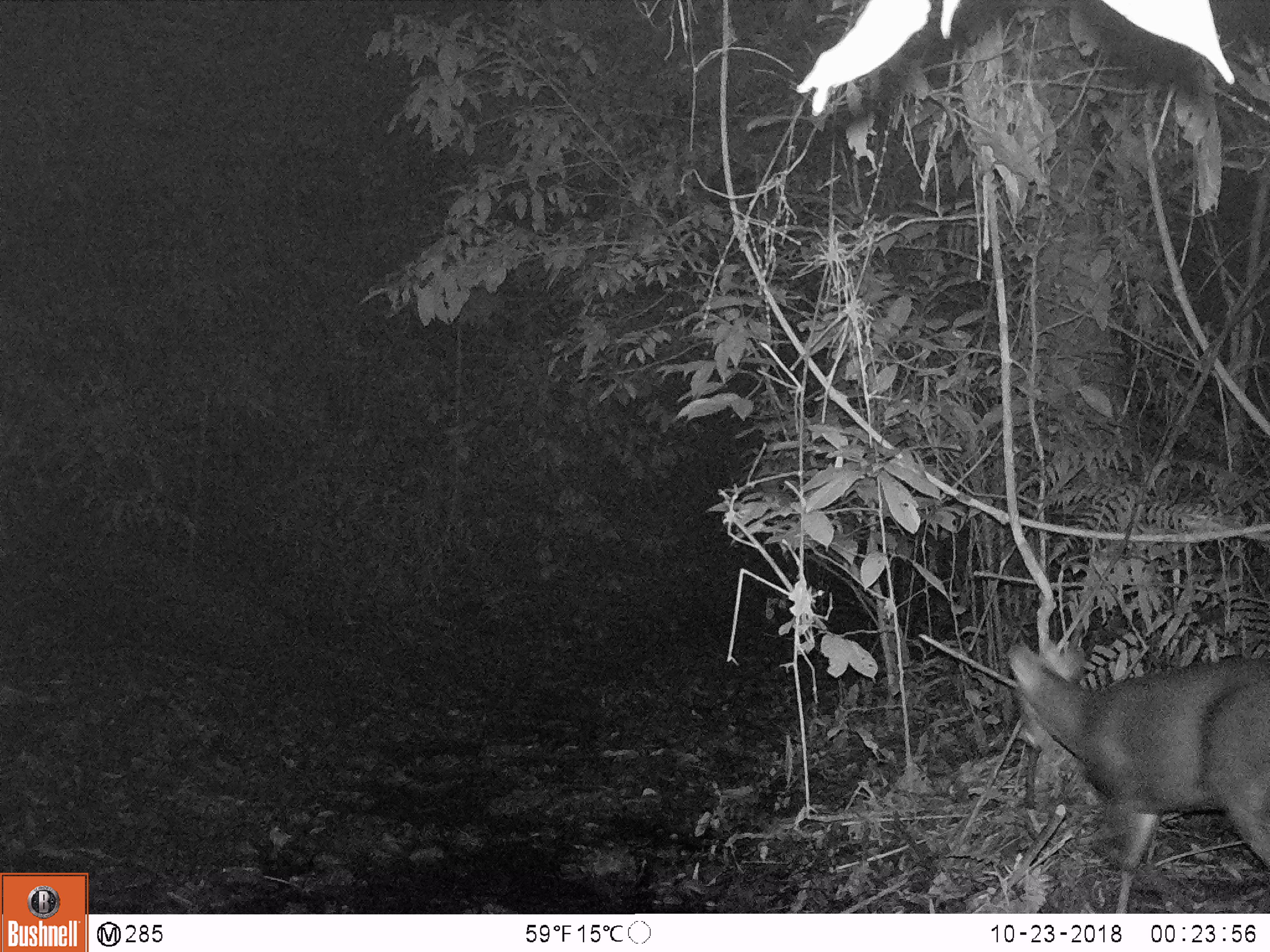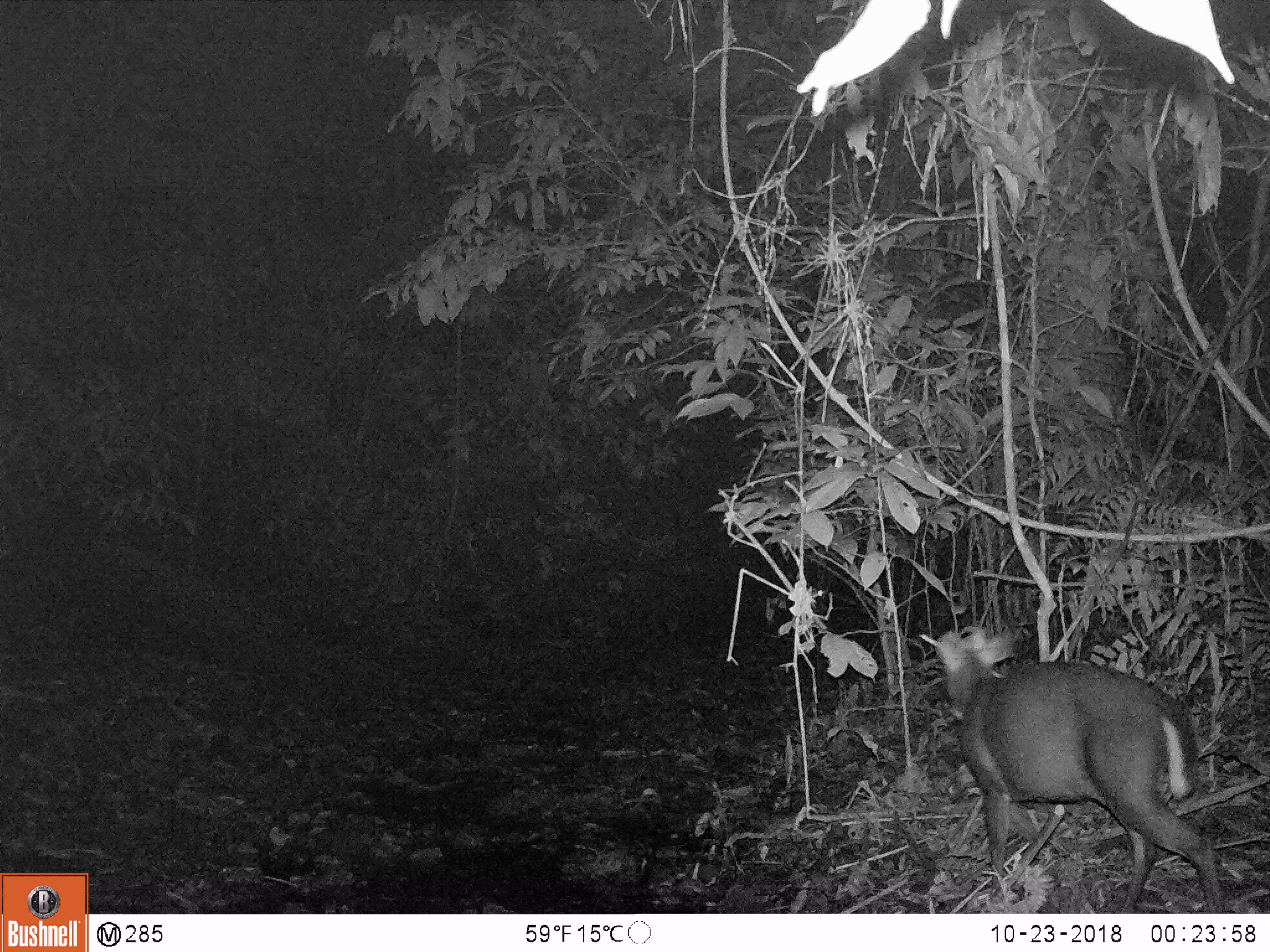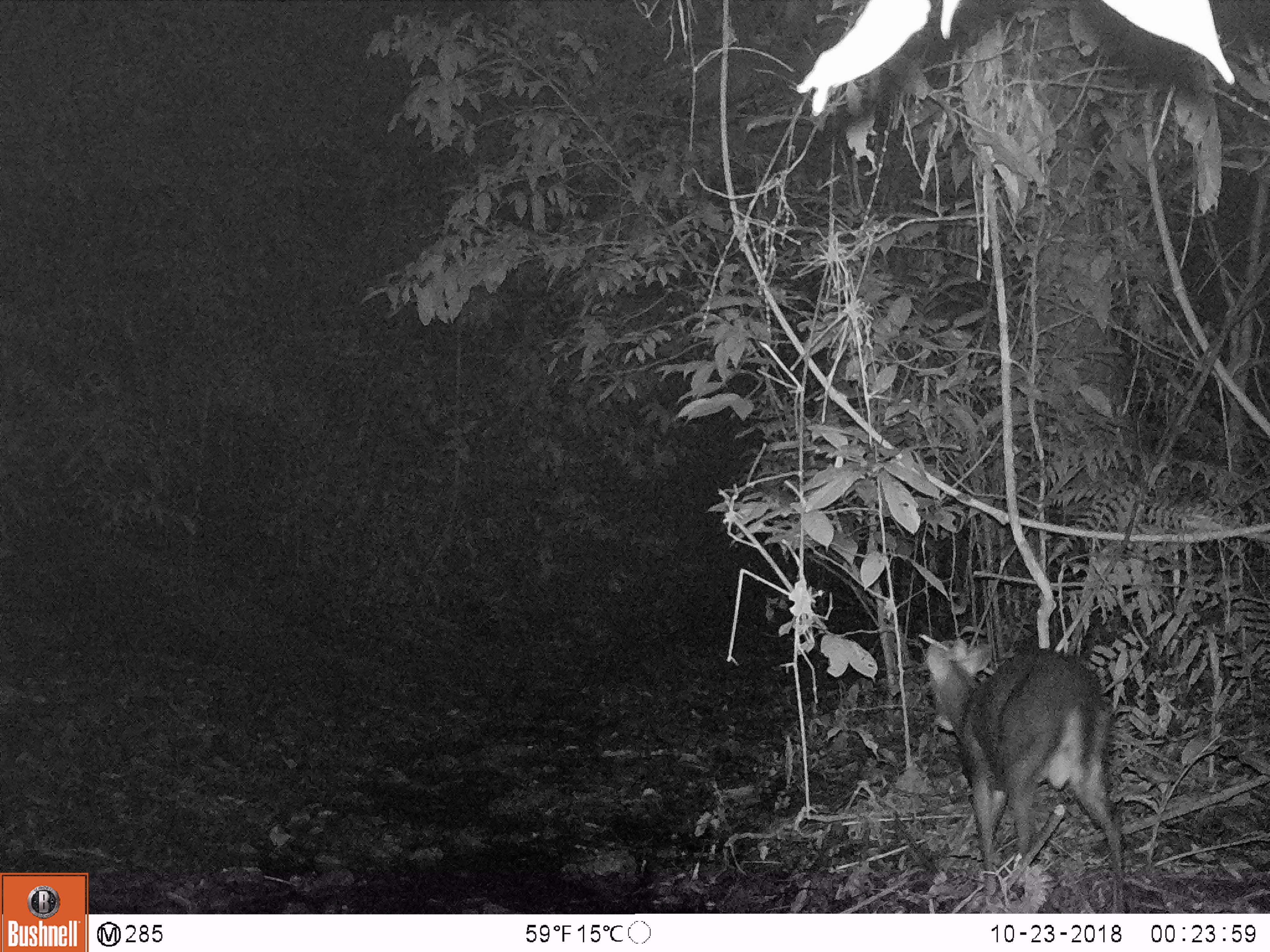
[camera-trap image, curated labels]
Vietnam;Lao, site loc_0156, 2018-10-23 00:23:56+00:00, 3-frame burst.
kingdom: Animalia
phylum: Chordata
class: Mammalia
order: Artiodactyla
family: Cervidae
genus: Muntiacus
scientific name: Muntiacus rooseveltorum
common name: roosevelt's muntjac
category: roosevelts muntjac group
Roosevelts muntjac group (roosevelt's muntjac) (Muntiacus rooseveltorum). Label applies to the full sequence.